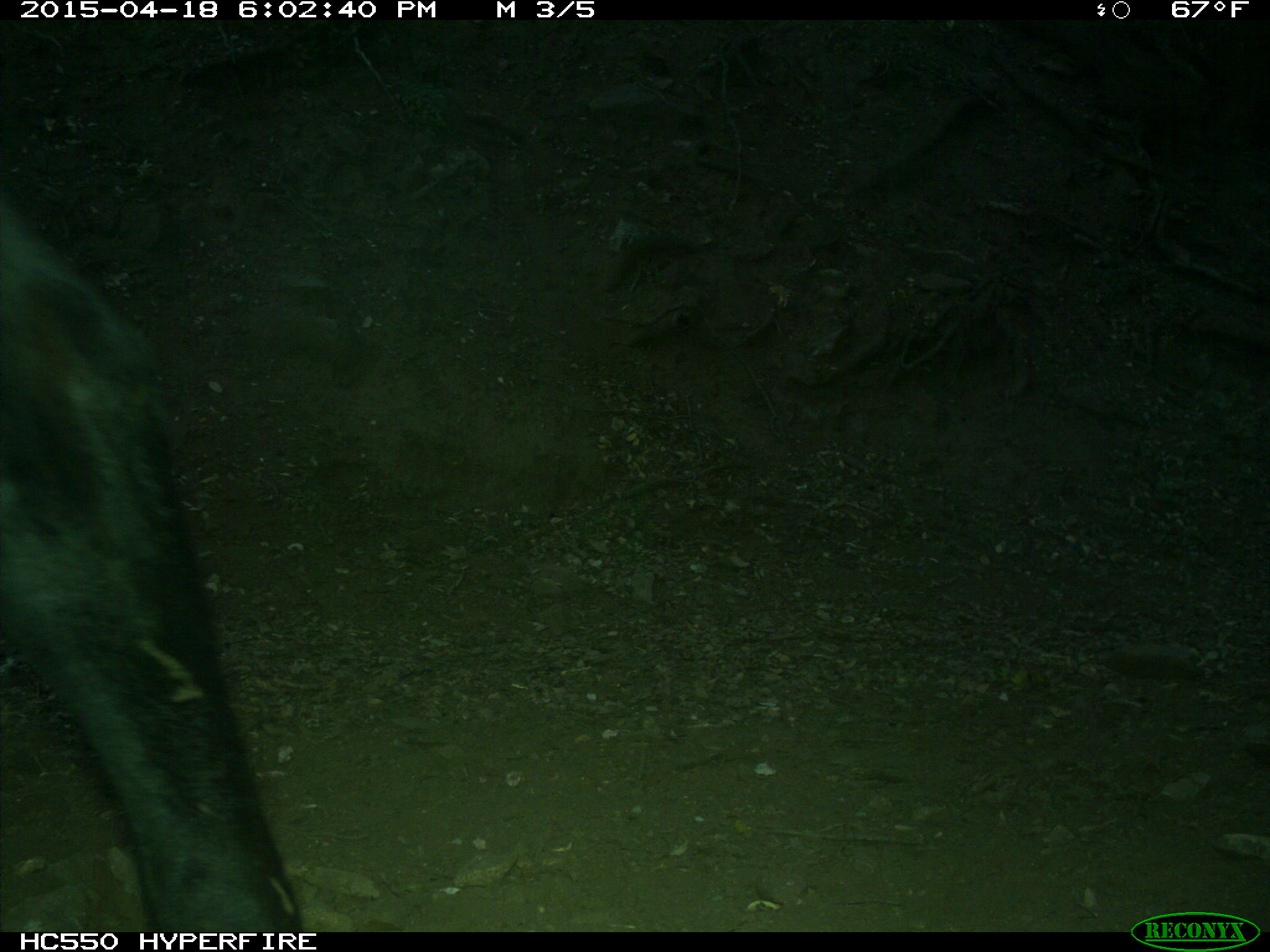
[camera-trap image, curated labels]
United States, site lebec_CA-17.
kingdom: Animalia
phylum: Chordata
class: Mammalia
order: Artiodactyla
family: Bovidae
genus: Bos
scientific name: Bos taurus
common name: domestic cow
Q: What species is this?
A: Bos taurus (domestic cow).